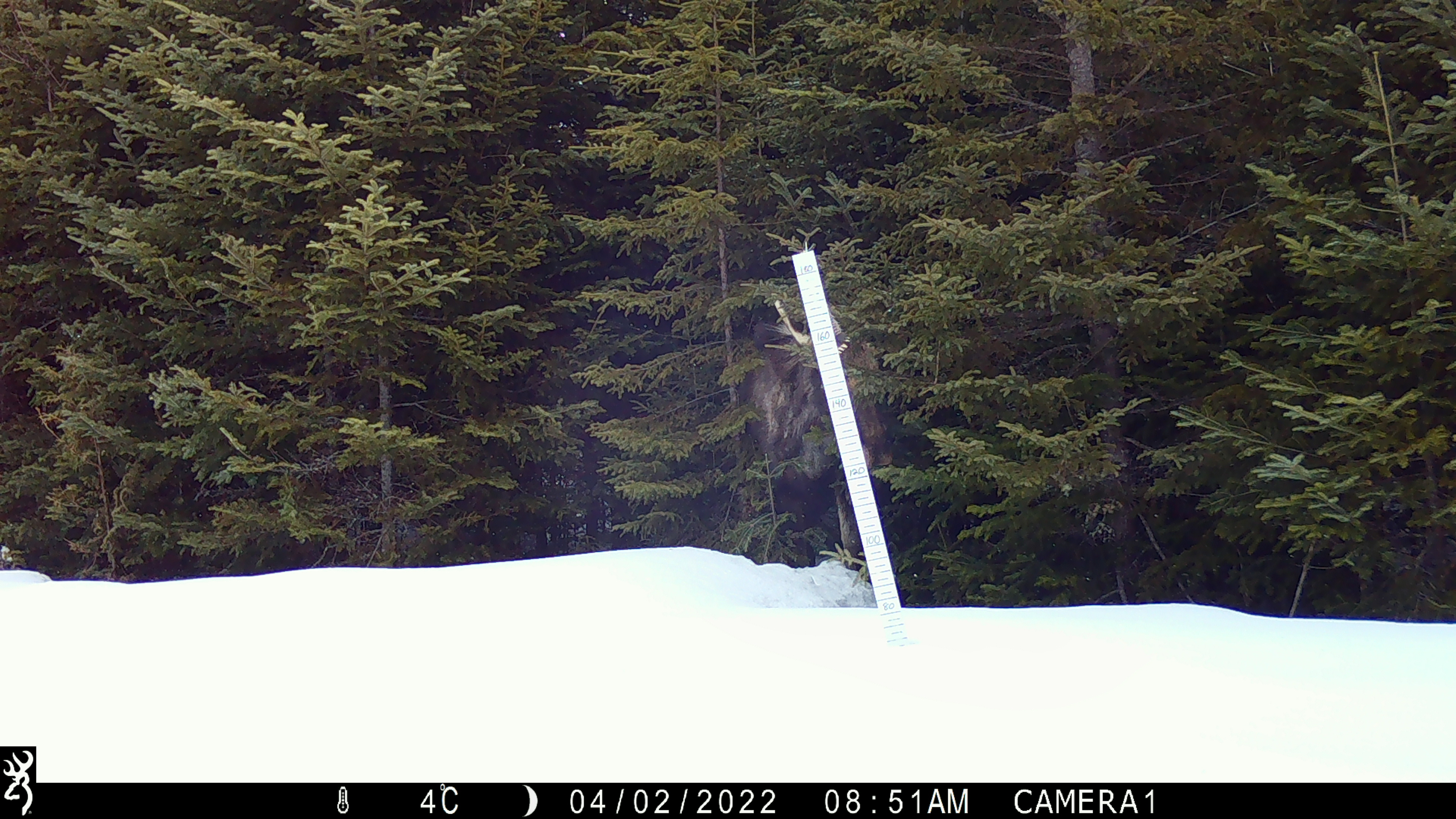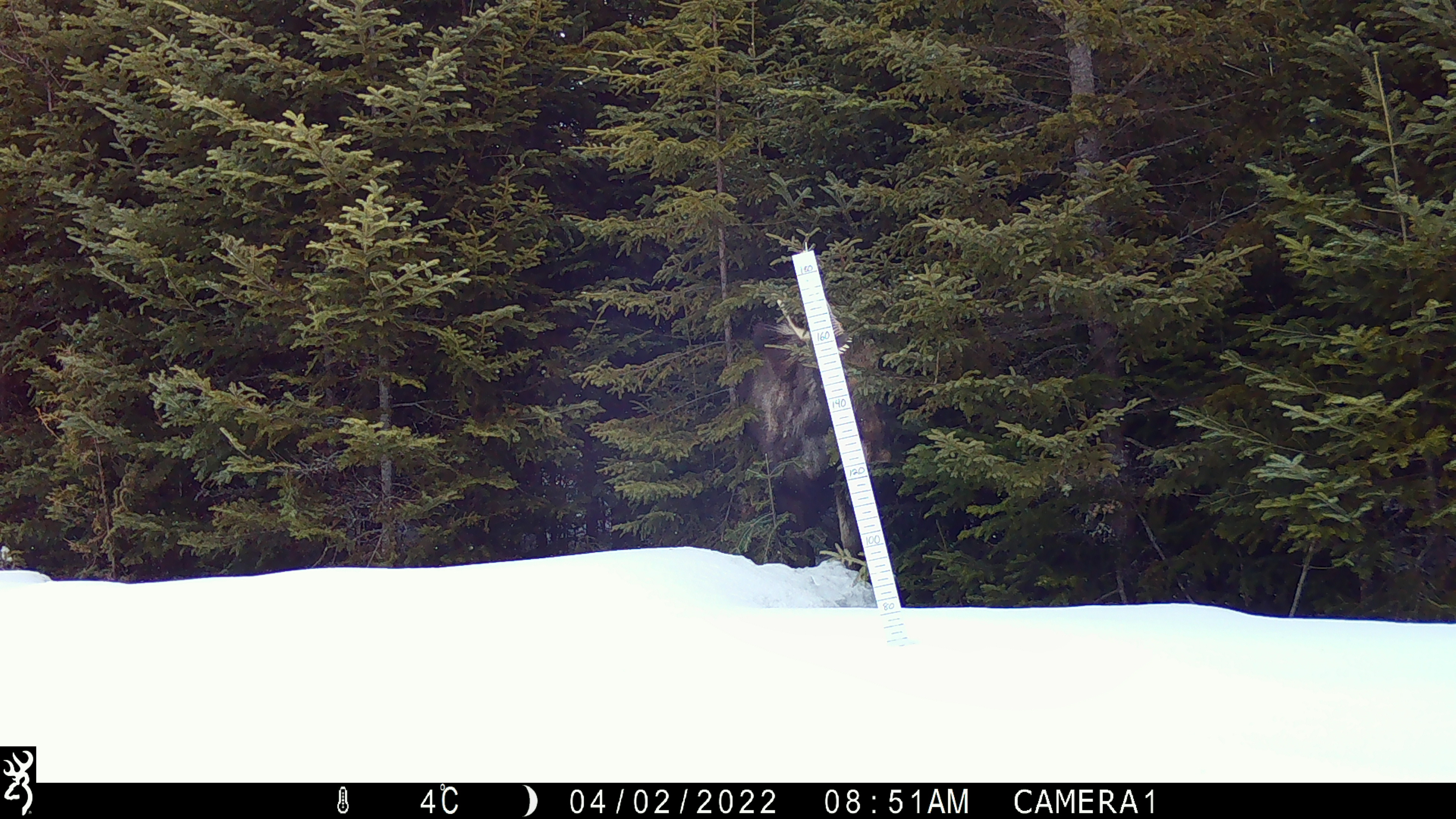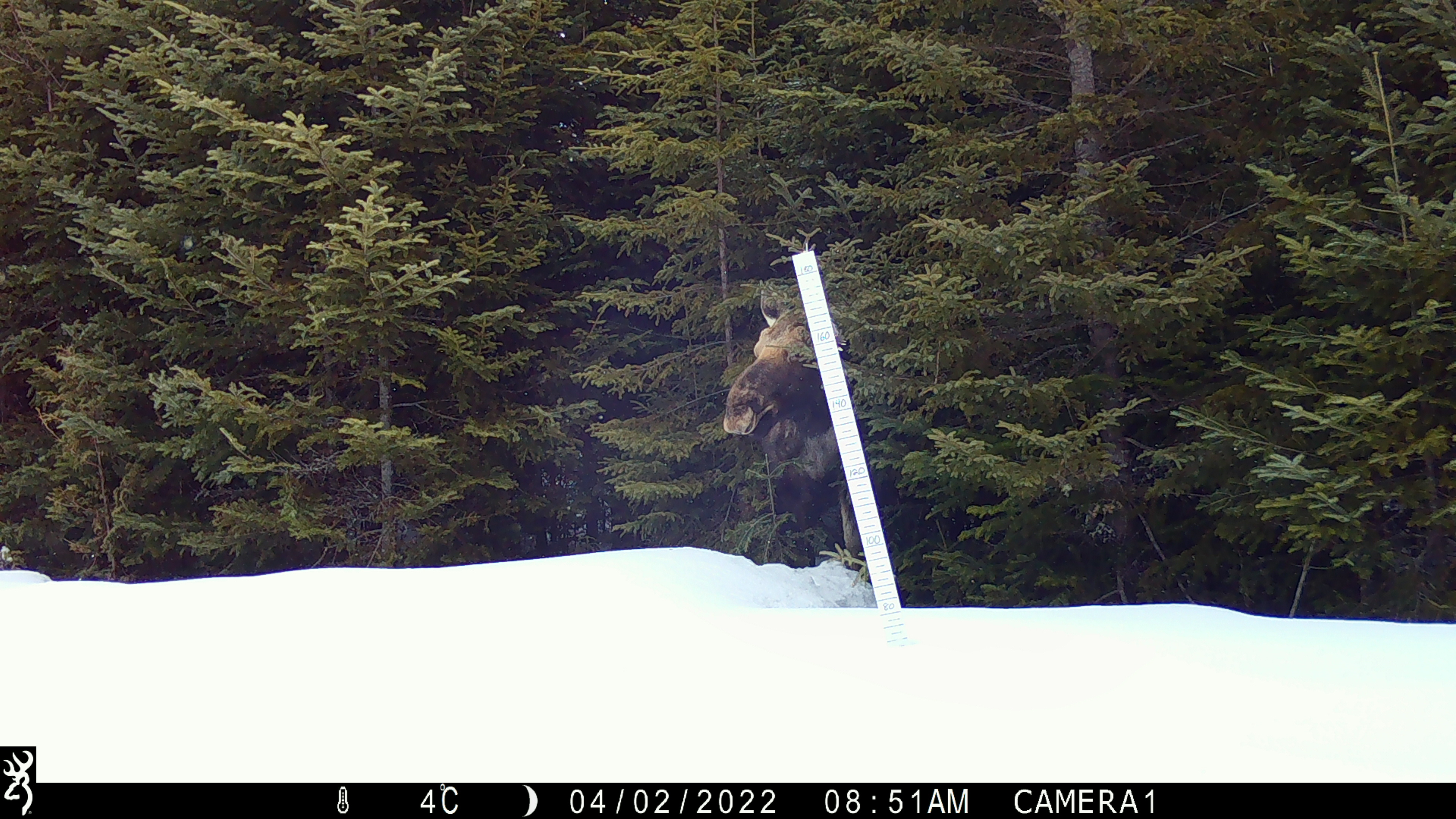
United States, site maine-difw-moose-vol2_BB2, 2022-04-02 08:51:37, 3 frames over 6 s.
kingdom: Animalia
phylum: Chordata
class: Mammalia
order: Artiodactyla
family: Cervidae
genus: Alces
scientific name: Alces alces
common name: moose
Moose (Alces alces).